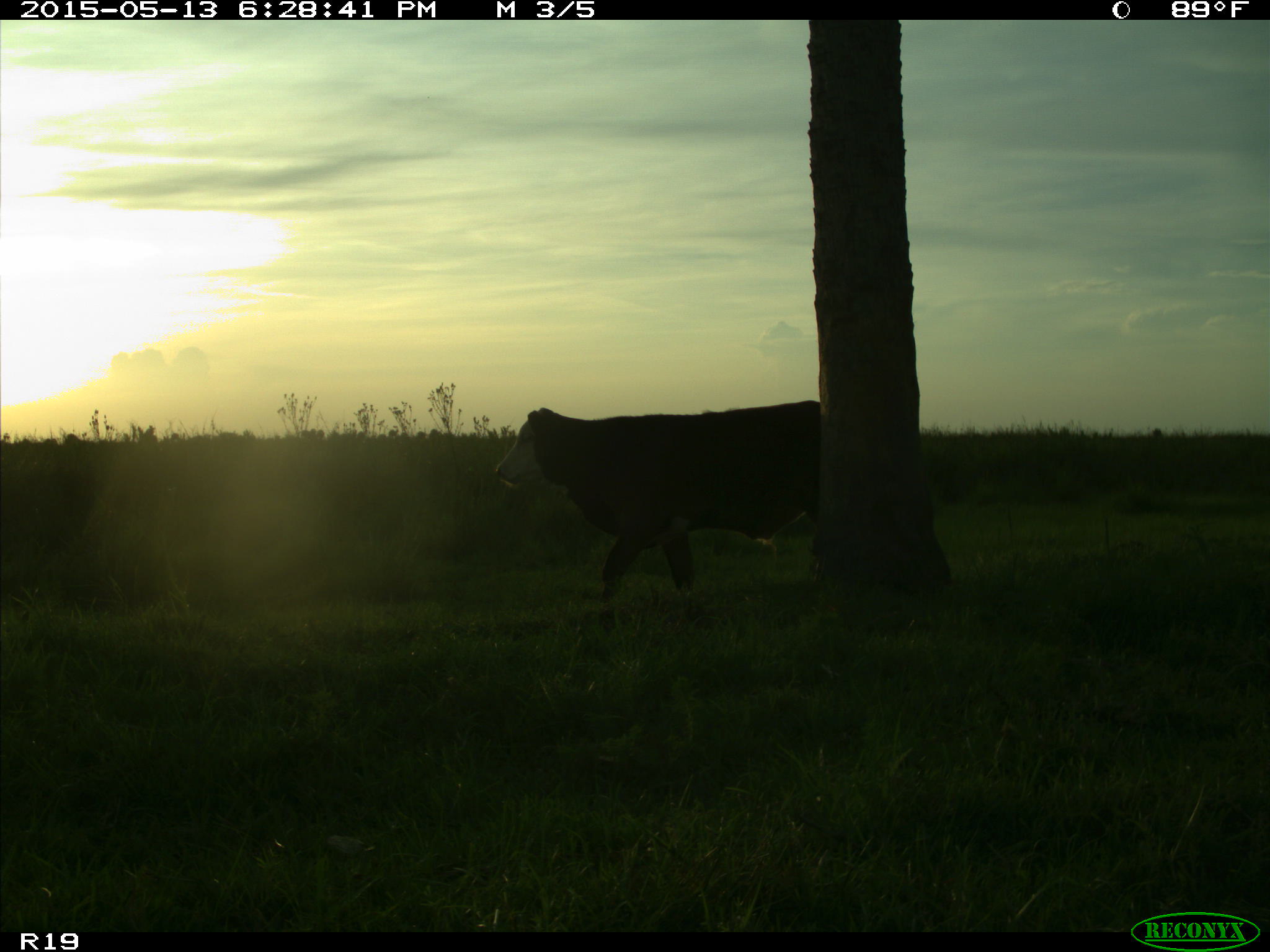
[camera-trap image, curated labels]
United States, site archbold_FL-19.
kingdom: Animalia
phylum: Chordata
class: Mammalia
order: Artiodactyla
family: Bovidae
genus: Bos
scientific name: Bos taurus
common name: domestic cow